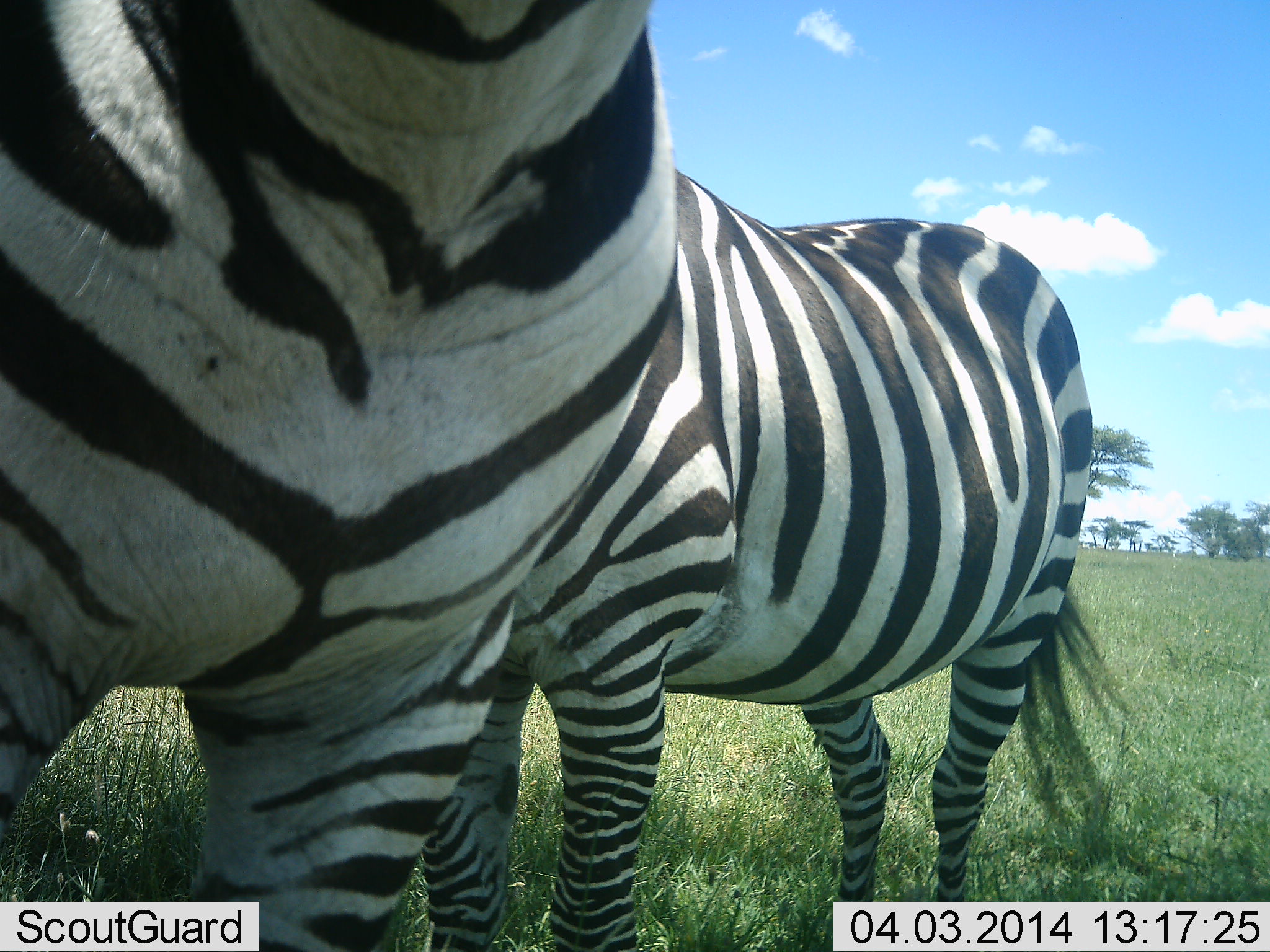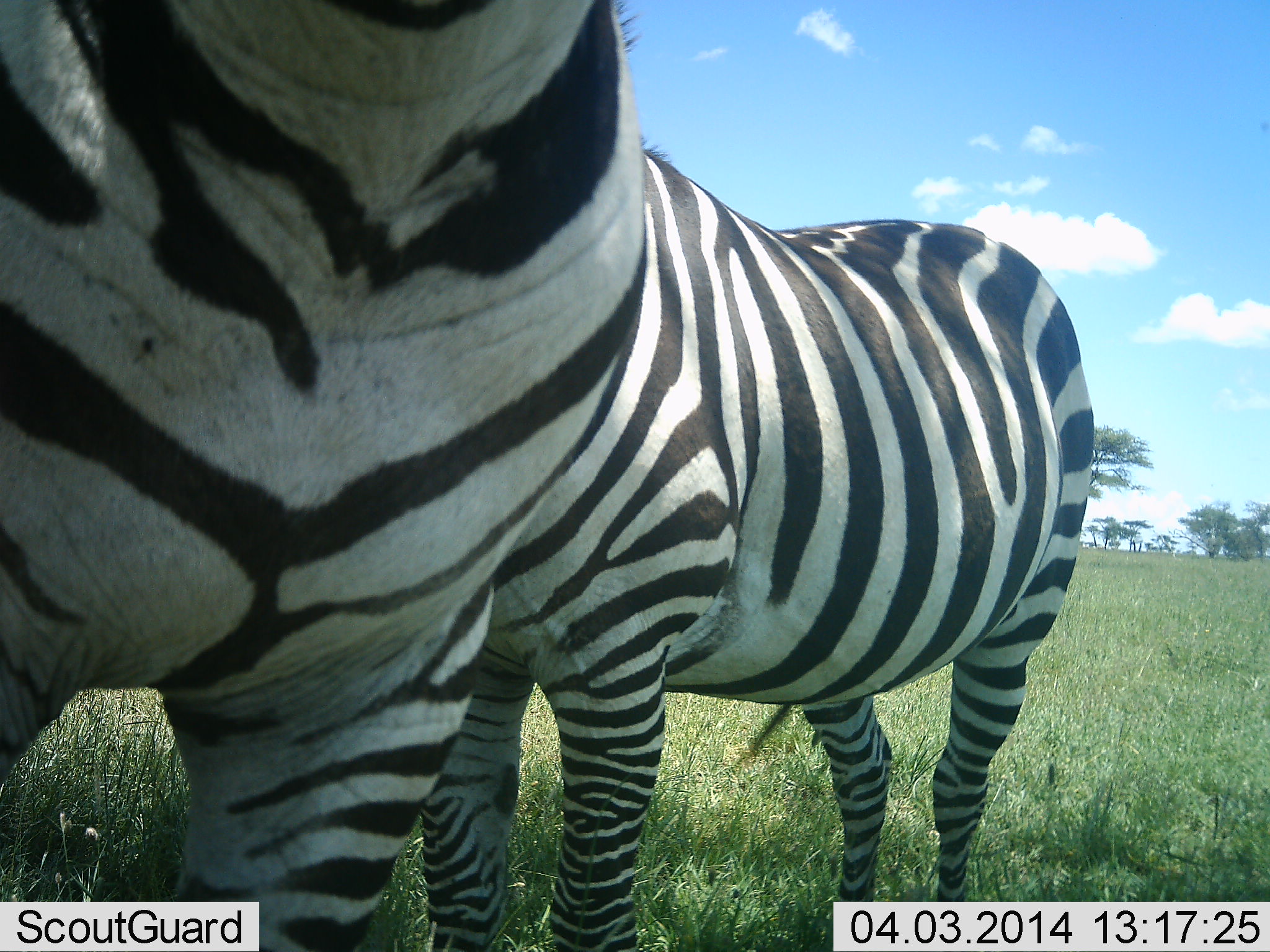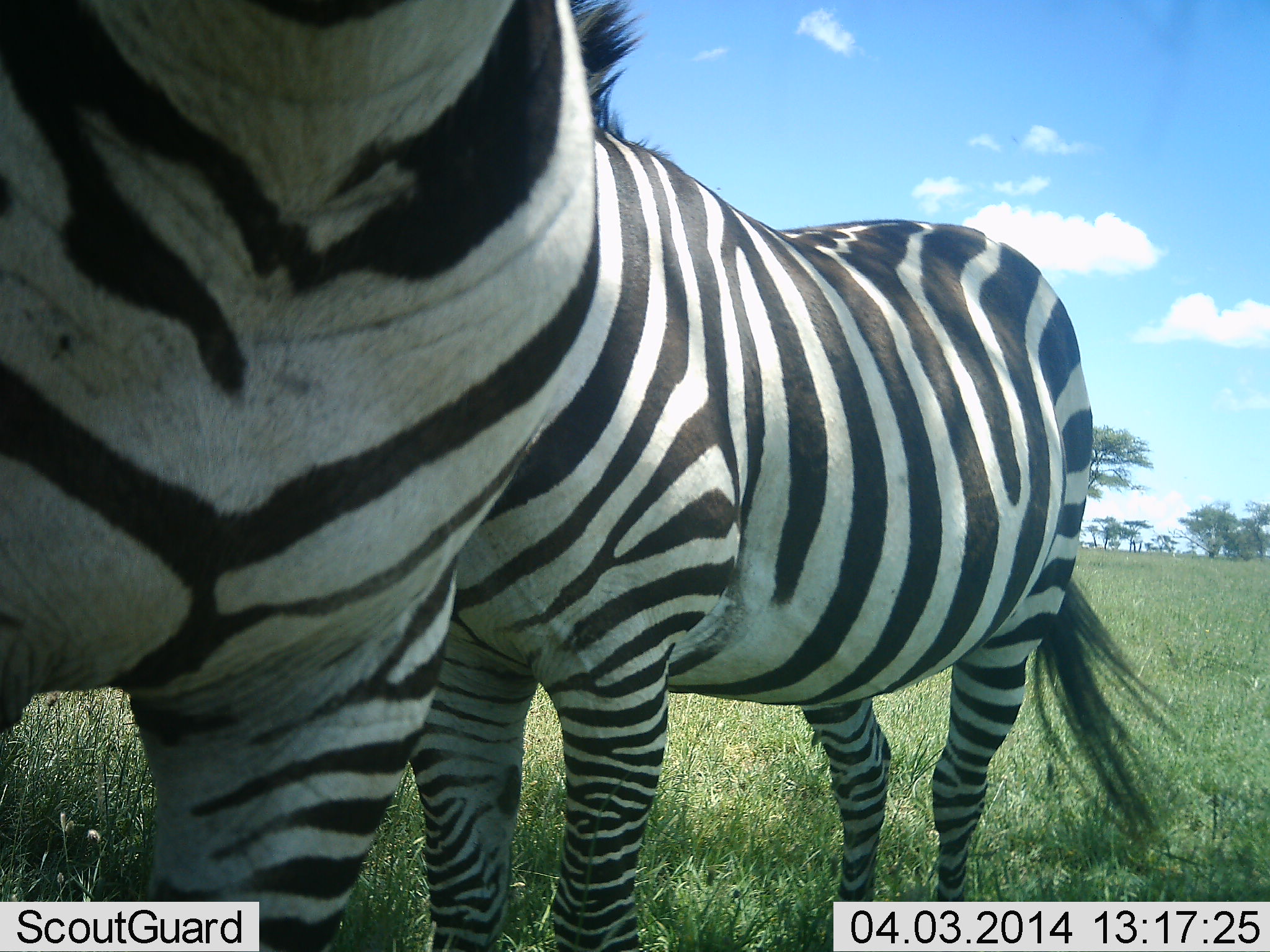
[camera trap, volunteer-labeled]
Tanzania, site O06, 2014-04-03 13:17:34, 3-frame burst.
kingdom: Animalia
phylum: Chordata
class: Mammalia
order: Perissodactyla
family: Equidae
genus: Equus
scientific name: Equus quagga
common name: plains zebra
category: zebra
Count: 2.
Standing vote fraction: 100%.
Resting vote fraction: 20%.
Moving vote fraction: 0%.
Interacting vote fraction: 0%.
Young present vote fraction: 0%.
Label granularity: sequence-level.